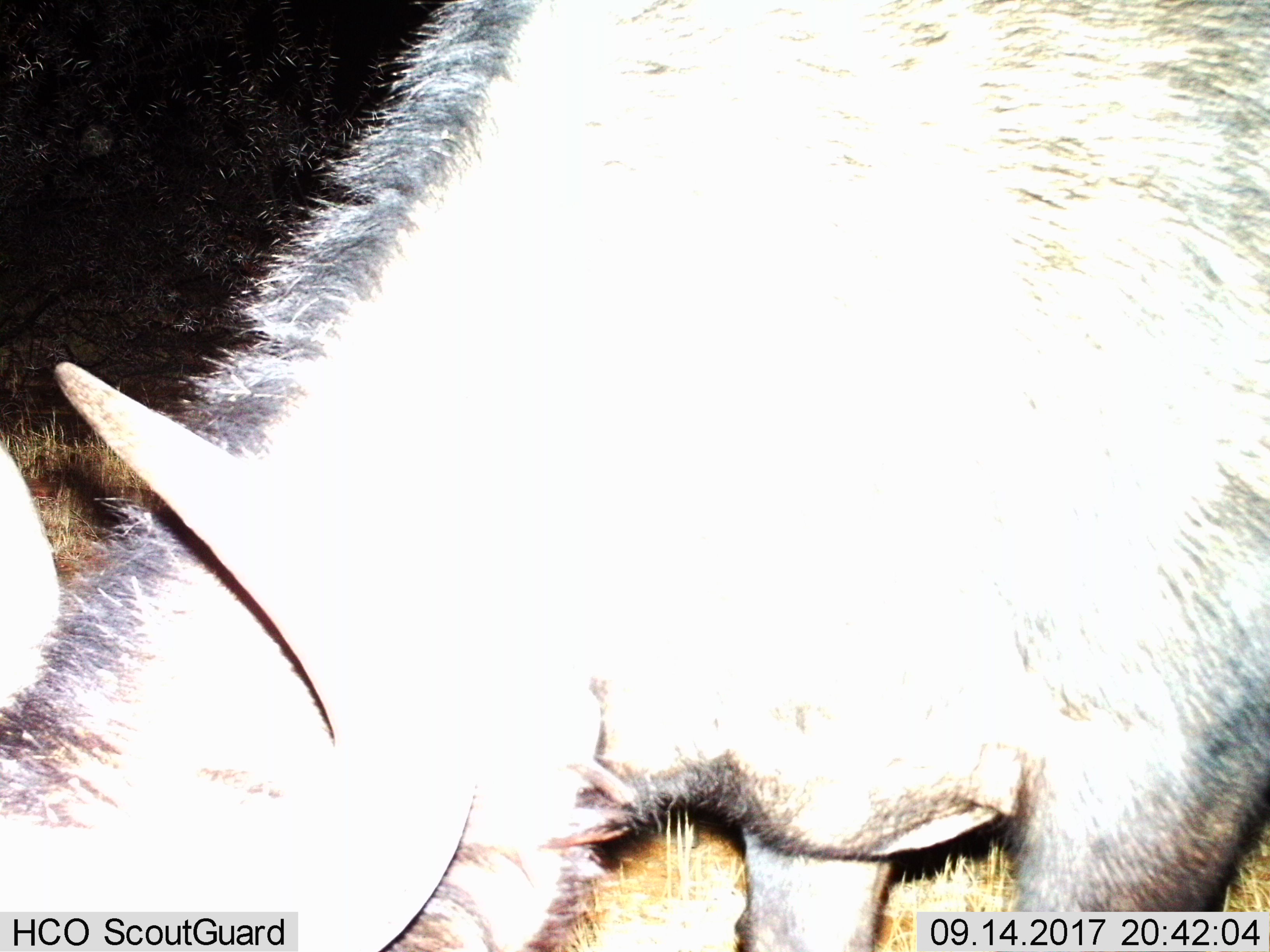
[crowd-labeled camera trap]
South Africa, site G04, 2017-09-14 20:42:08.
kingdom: Animalia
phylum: Chordata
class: Mammalia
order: Artiodactyla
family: Bovidae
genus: Connochaetes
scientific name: Connochaetes gnou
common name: black wildebeest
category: wildebeestblack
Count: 1.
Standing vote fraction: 40%.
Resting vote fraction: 0%.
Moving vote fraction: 0%.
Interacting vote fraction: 0%.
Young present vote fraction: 0%.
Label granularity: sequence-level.